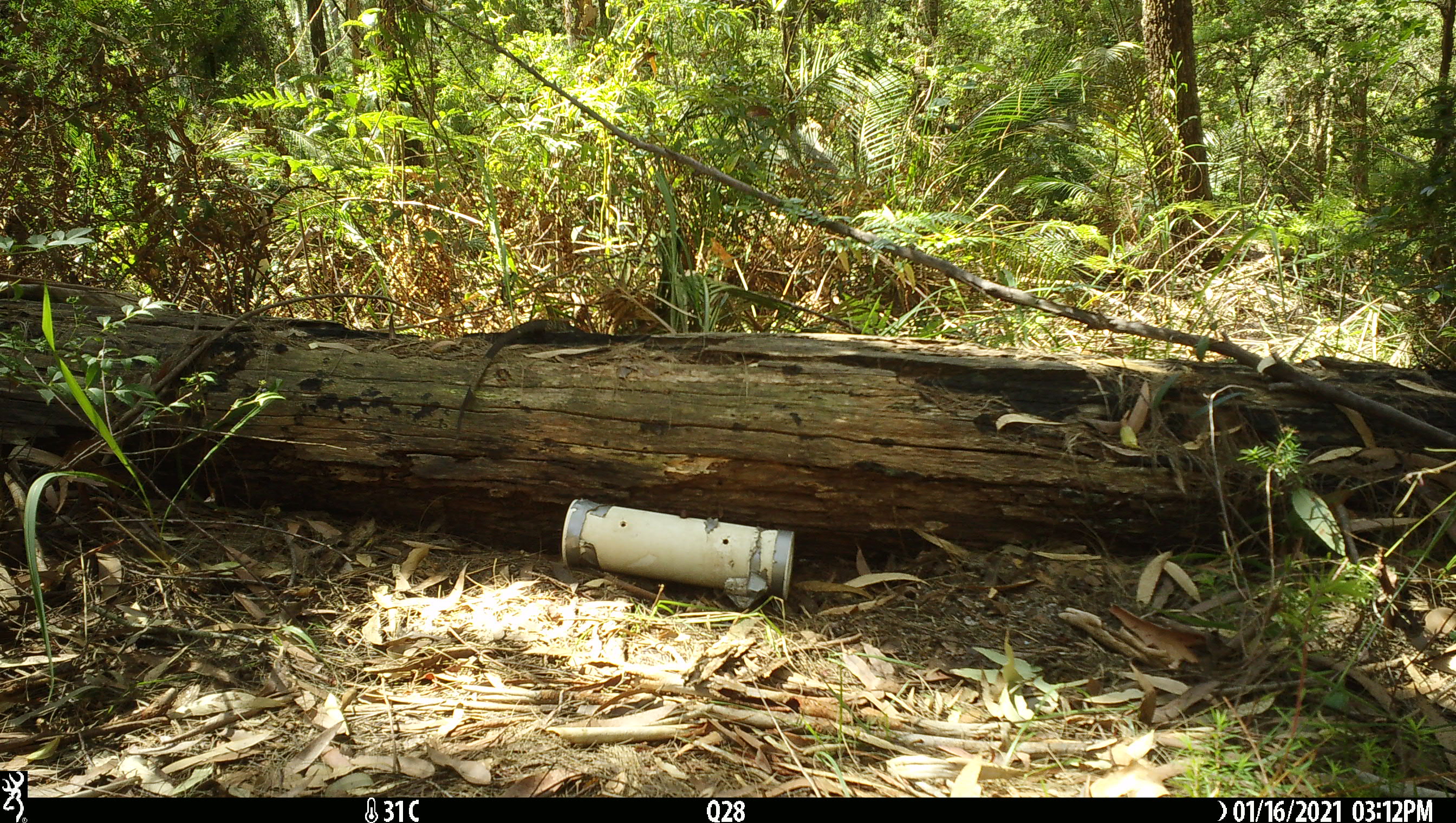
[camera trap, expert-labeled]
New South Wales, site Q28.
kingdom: Animalia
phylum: Chordata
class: Reptilia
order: Squamata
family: Varanidae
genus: Varanus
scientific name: Varanus varius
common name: lace monitor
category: goanna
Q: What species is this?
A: Goanna (lace monitor) (Varanus varius).